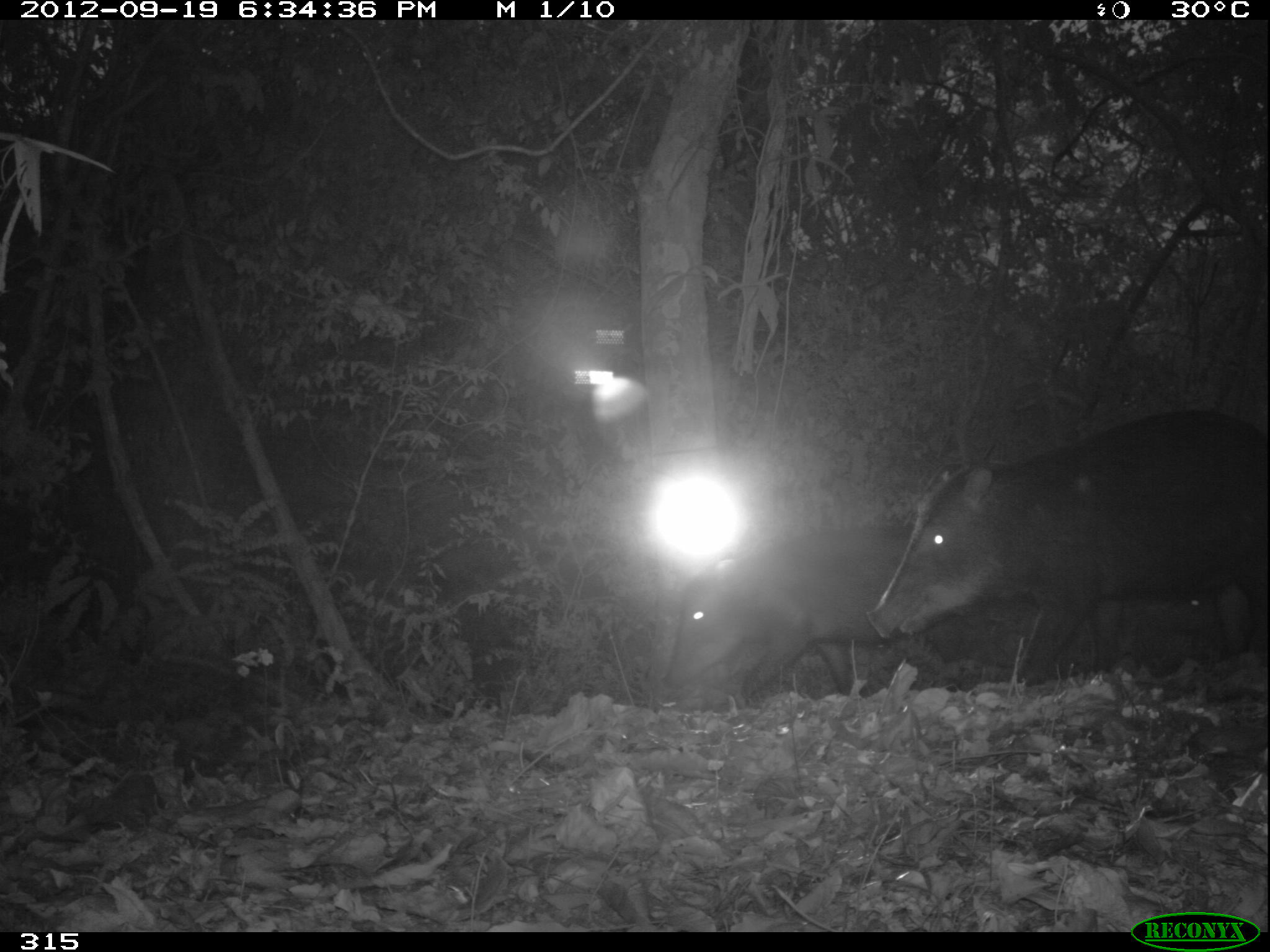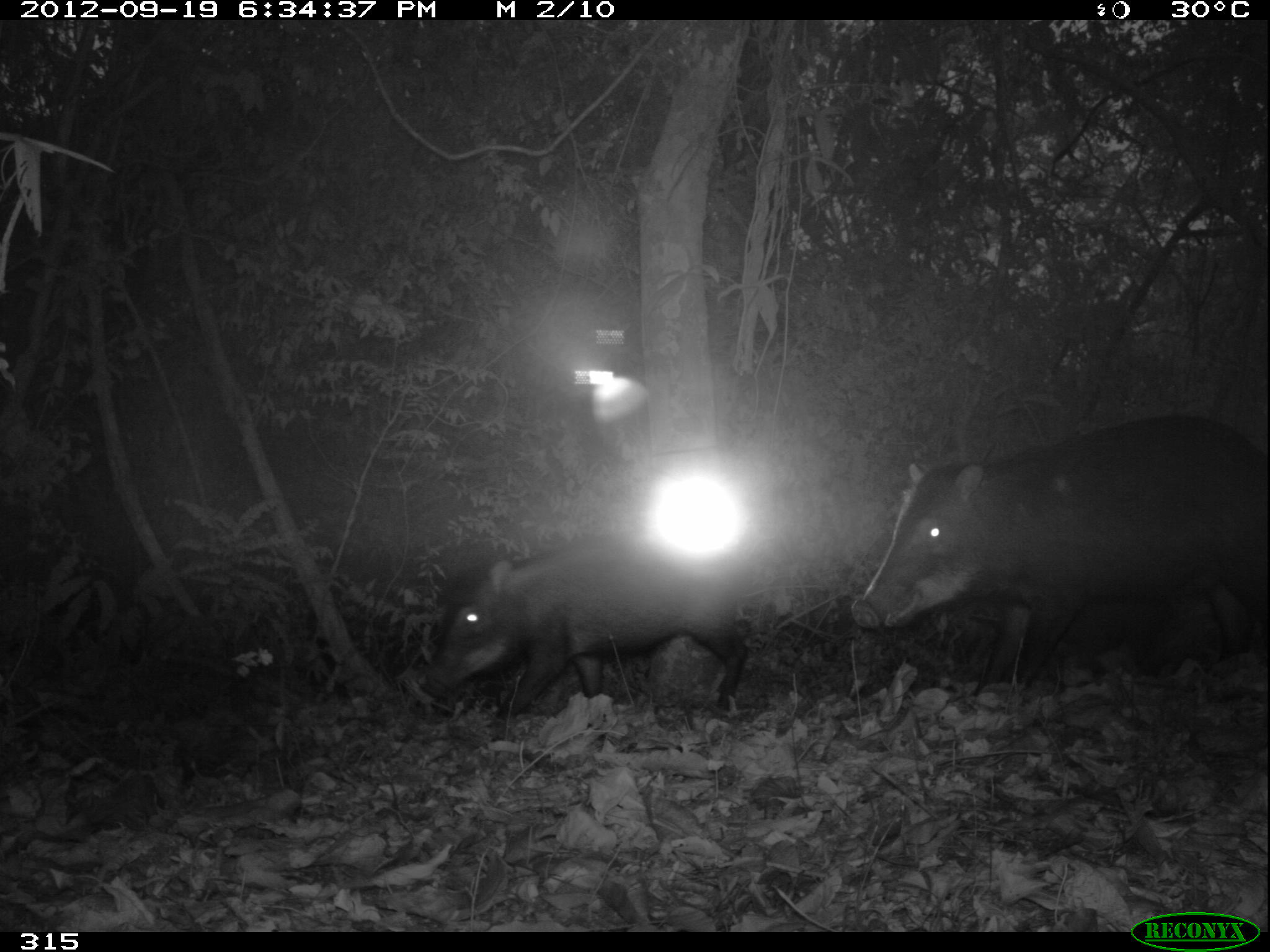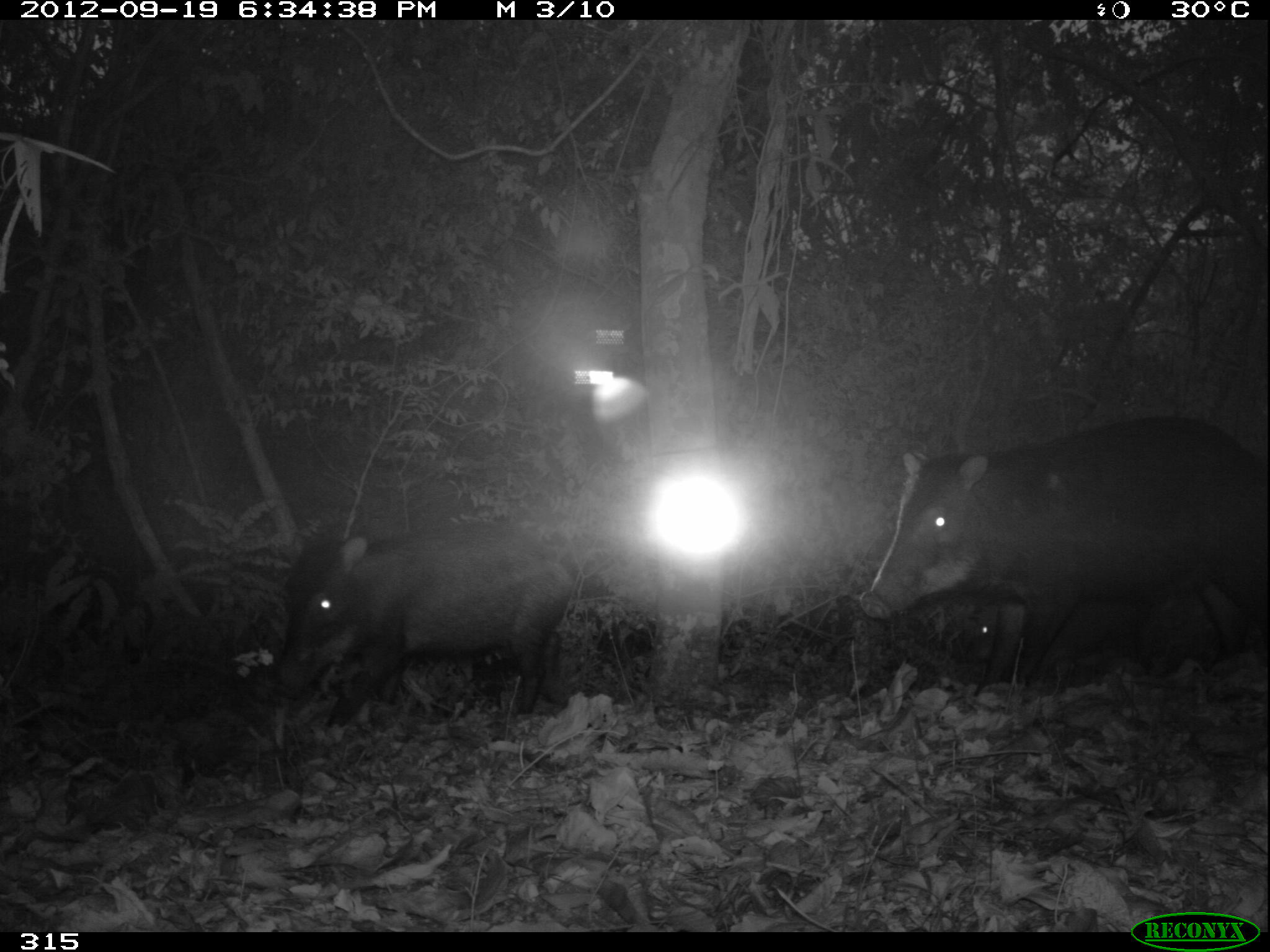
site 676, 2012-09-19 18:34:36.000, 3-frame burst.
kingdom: Animalia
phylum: Chordata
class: Mammalia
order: Artiodactyla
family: Tayassuidae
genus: Tayassu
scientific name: Tayassu pecari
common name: white-lipped peccary